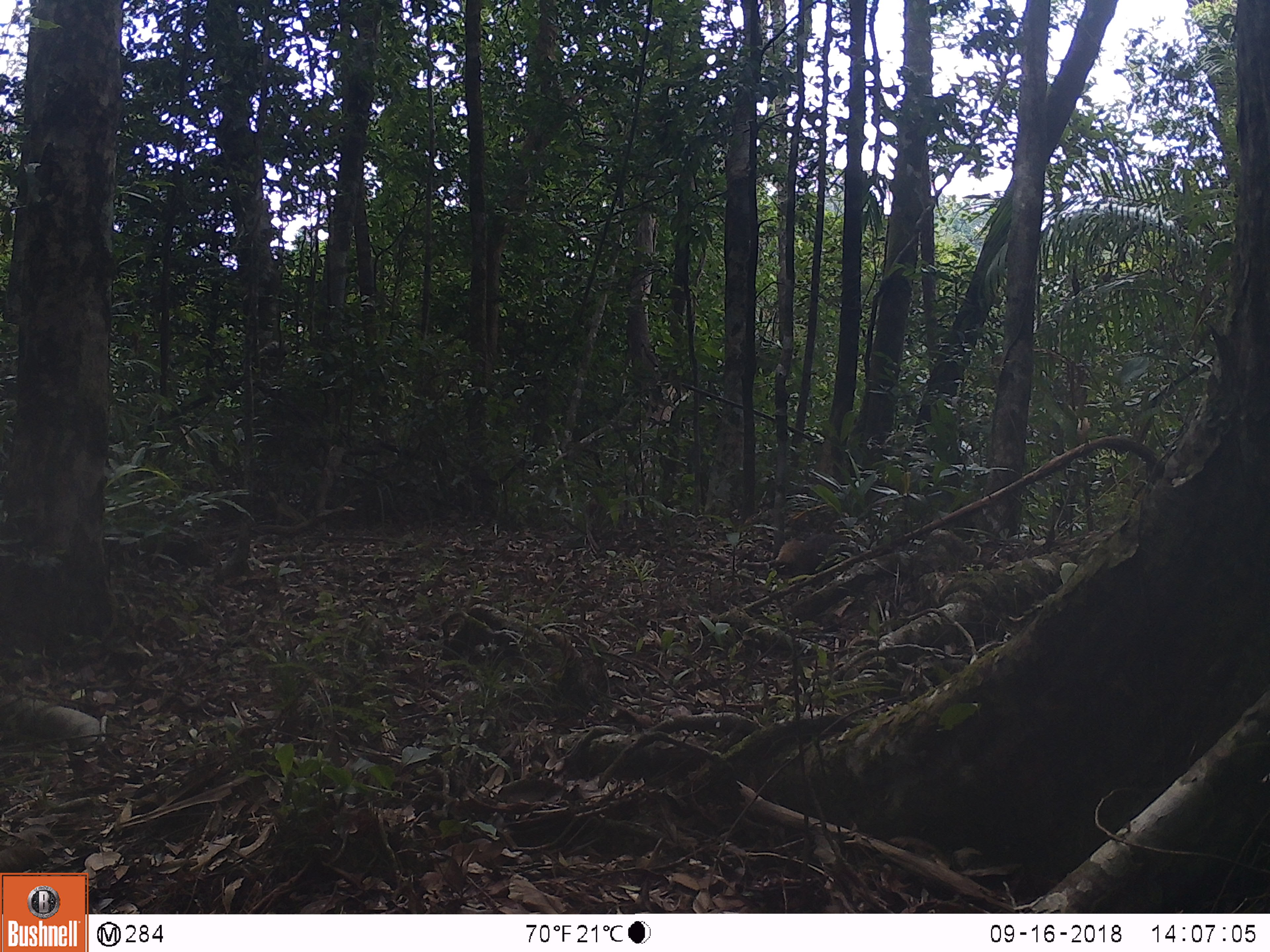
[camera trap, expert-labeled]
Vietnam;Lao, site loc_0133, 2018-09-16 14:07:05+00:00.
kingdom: Animalia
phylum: Chordata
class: Mammalia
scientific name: Mammalia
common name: mammal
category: unidentified small mammal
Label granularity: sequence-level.